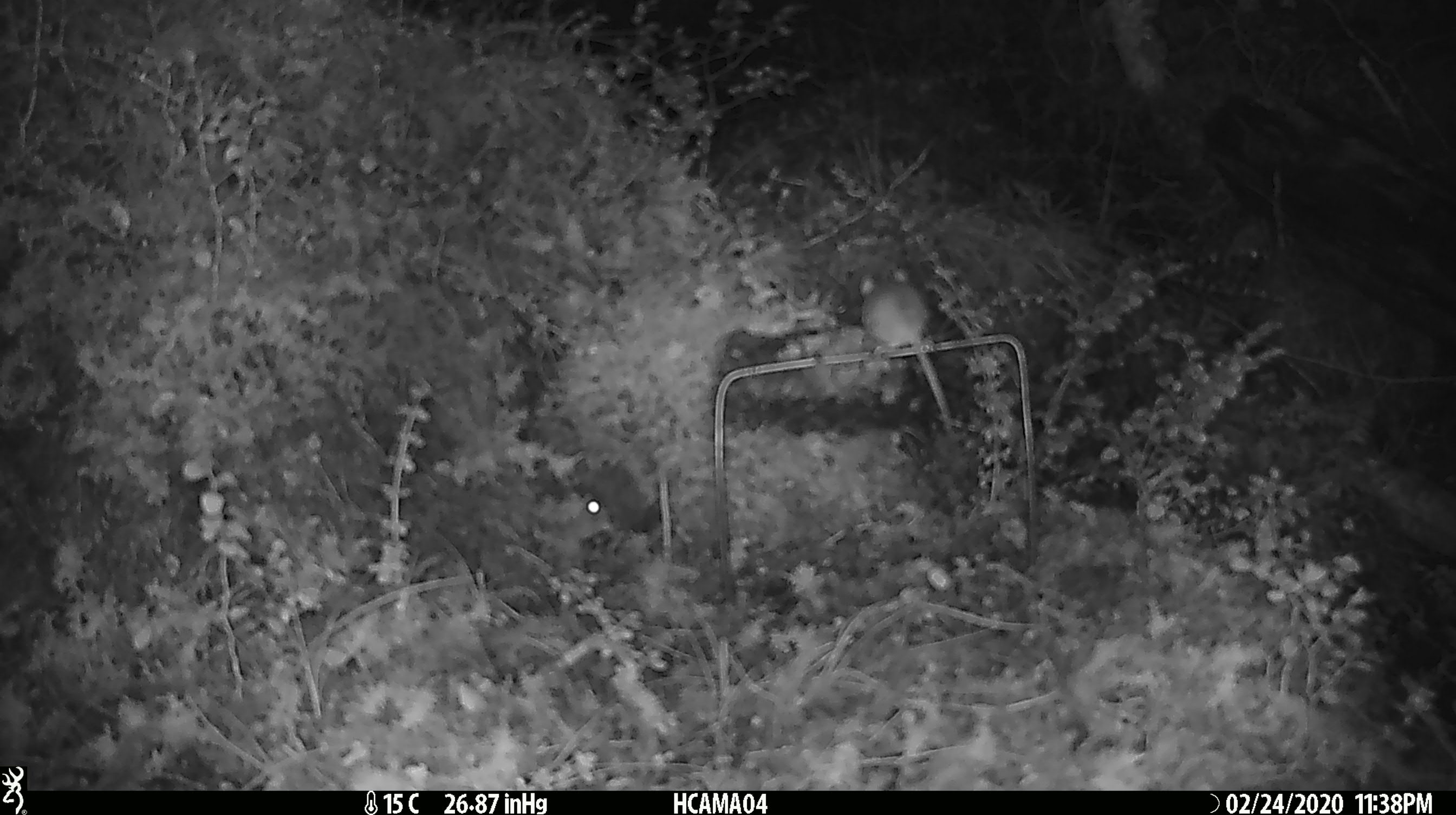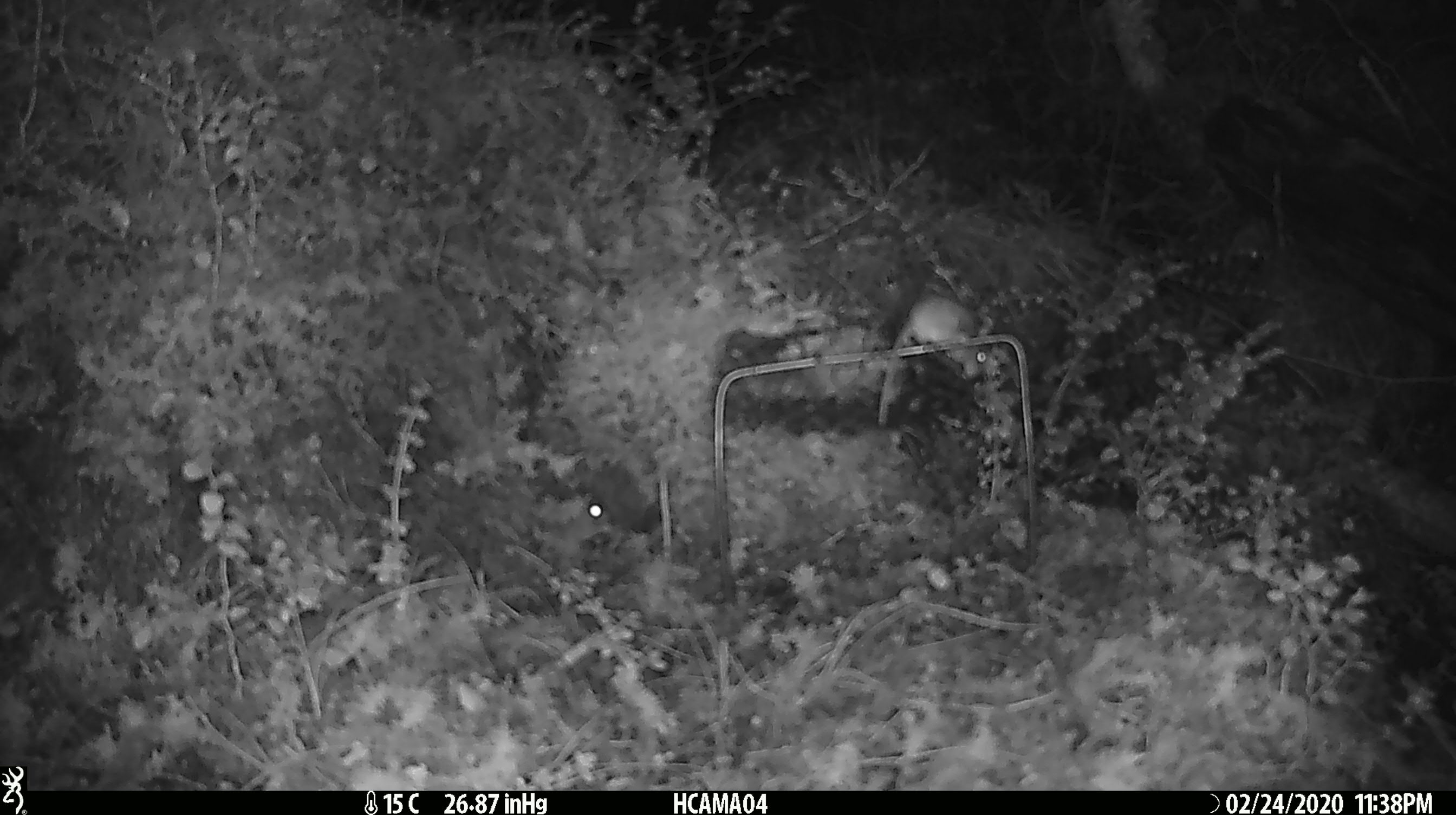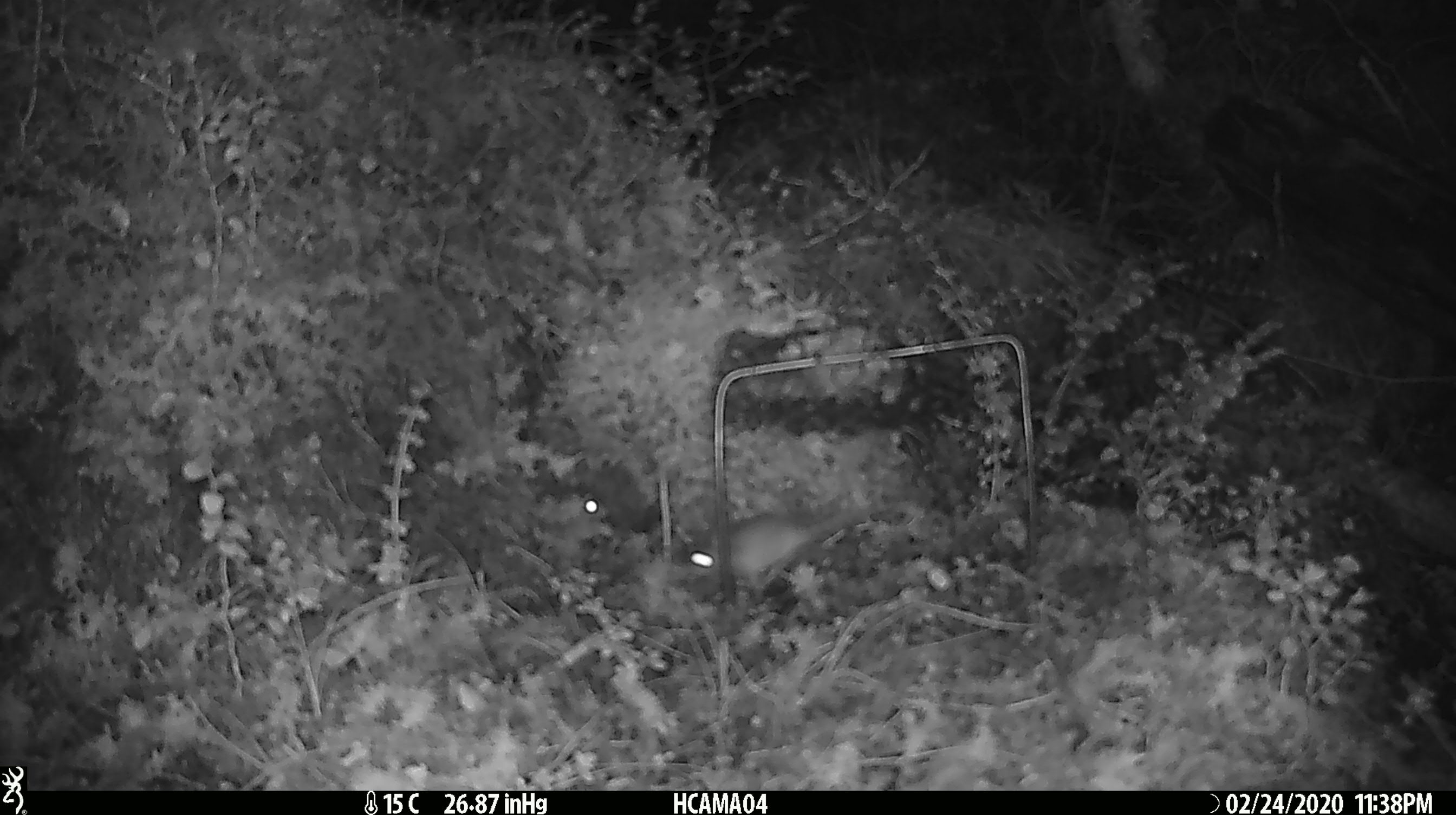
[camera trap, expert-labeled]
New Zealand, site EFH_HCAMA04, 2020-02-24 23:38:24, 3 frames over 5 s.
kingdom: Animalia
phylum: Chordata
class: Mammalia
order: Rodentia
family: Muridae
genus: Mus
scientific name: Mus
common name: mouse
Mouse (Mus).